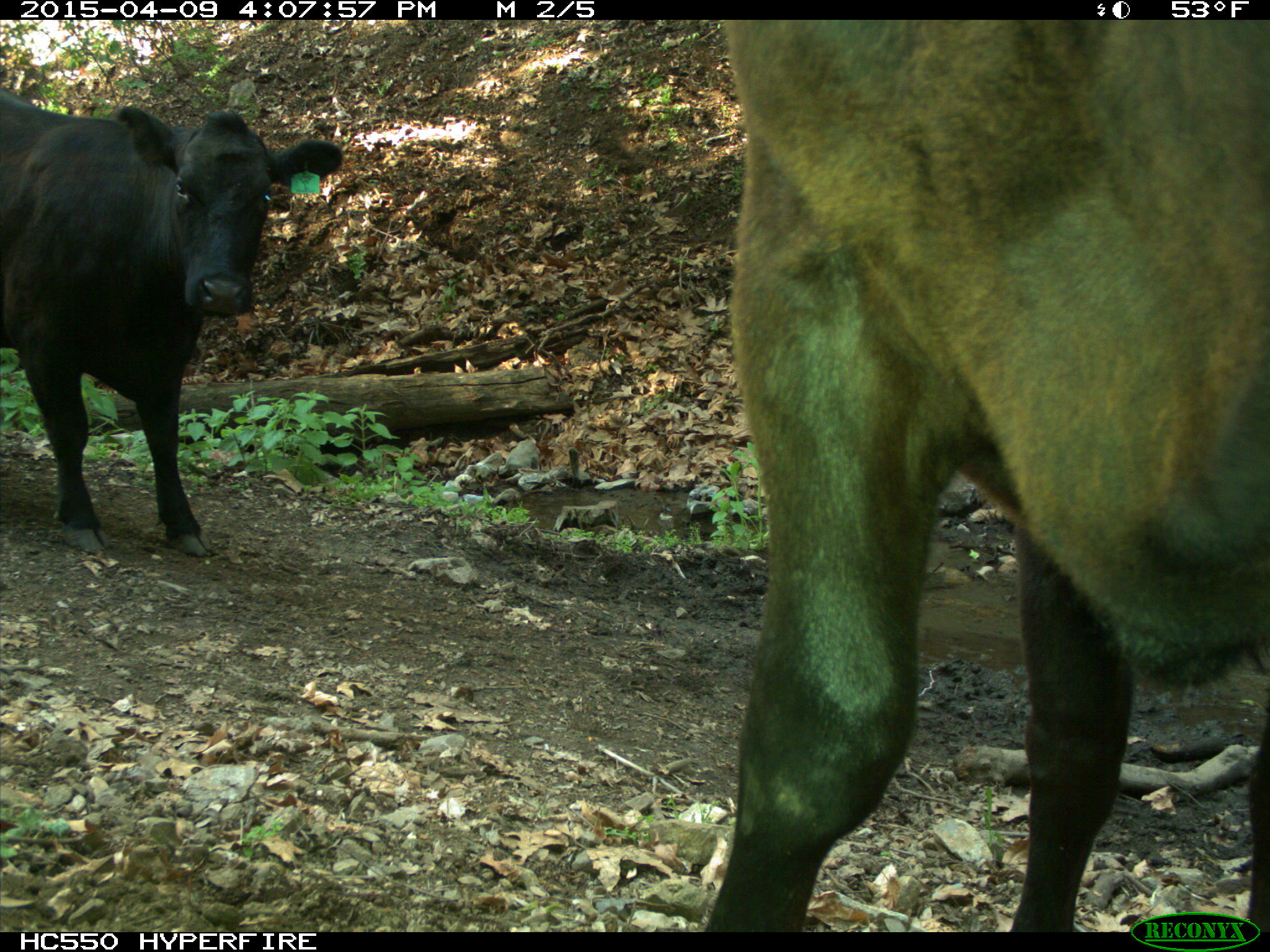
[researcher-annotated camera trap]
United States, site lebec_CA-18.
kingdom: Animalia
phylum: Chordata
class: Mammalia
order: Artiodactyla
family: Bovidae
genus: Bos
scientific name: Bos taurus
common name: domestic cow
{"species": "Bos taurus (domestic cow)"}